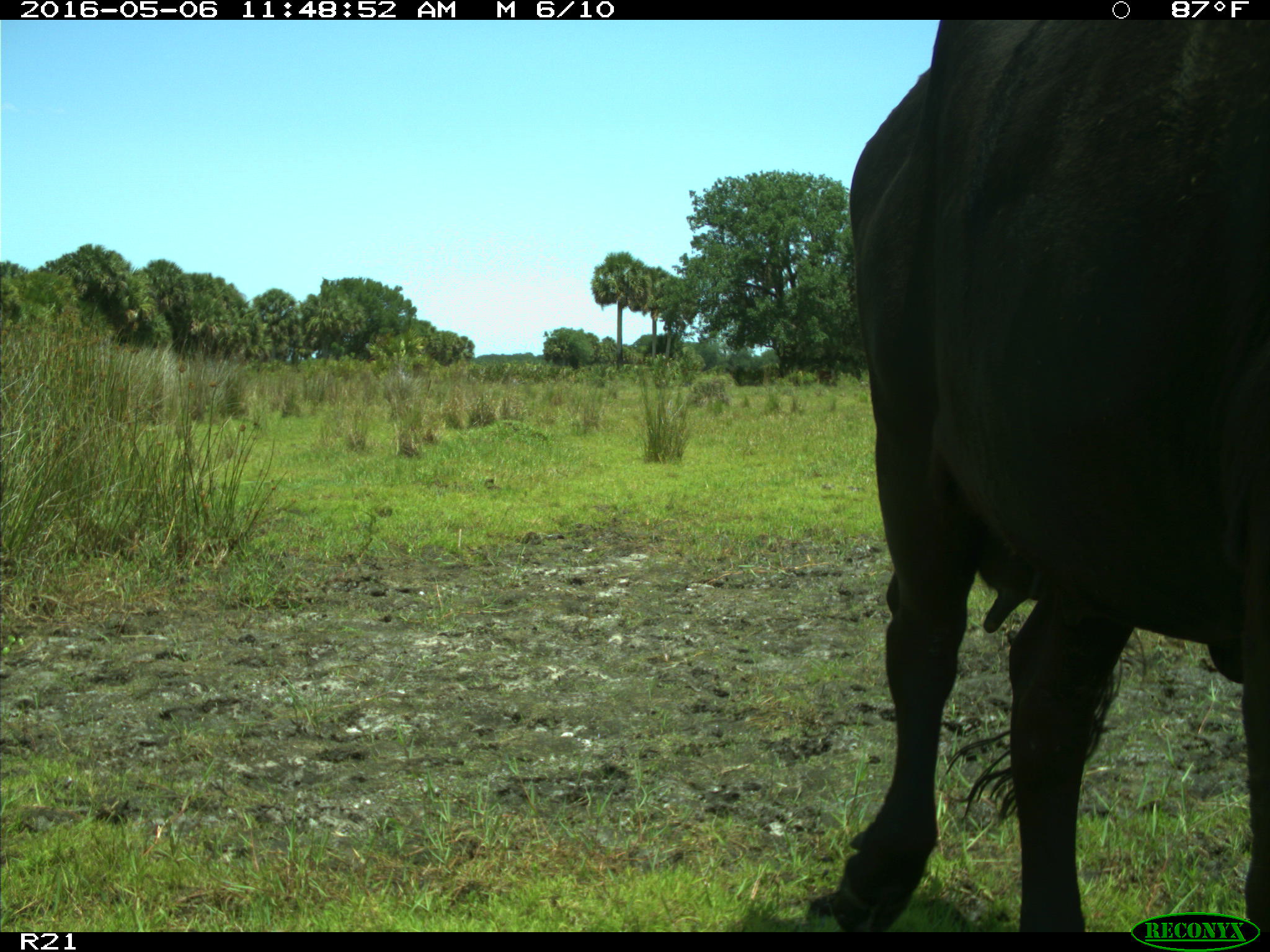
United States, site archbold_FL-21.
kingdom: Animalia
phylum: Chordata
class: Mammalia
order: Artiodactyla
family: Bovidae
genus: Bos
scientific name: Bos taurus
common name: domestic cow